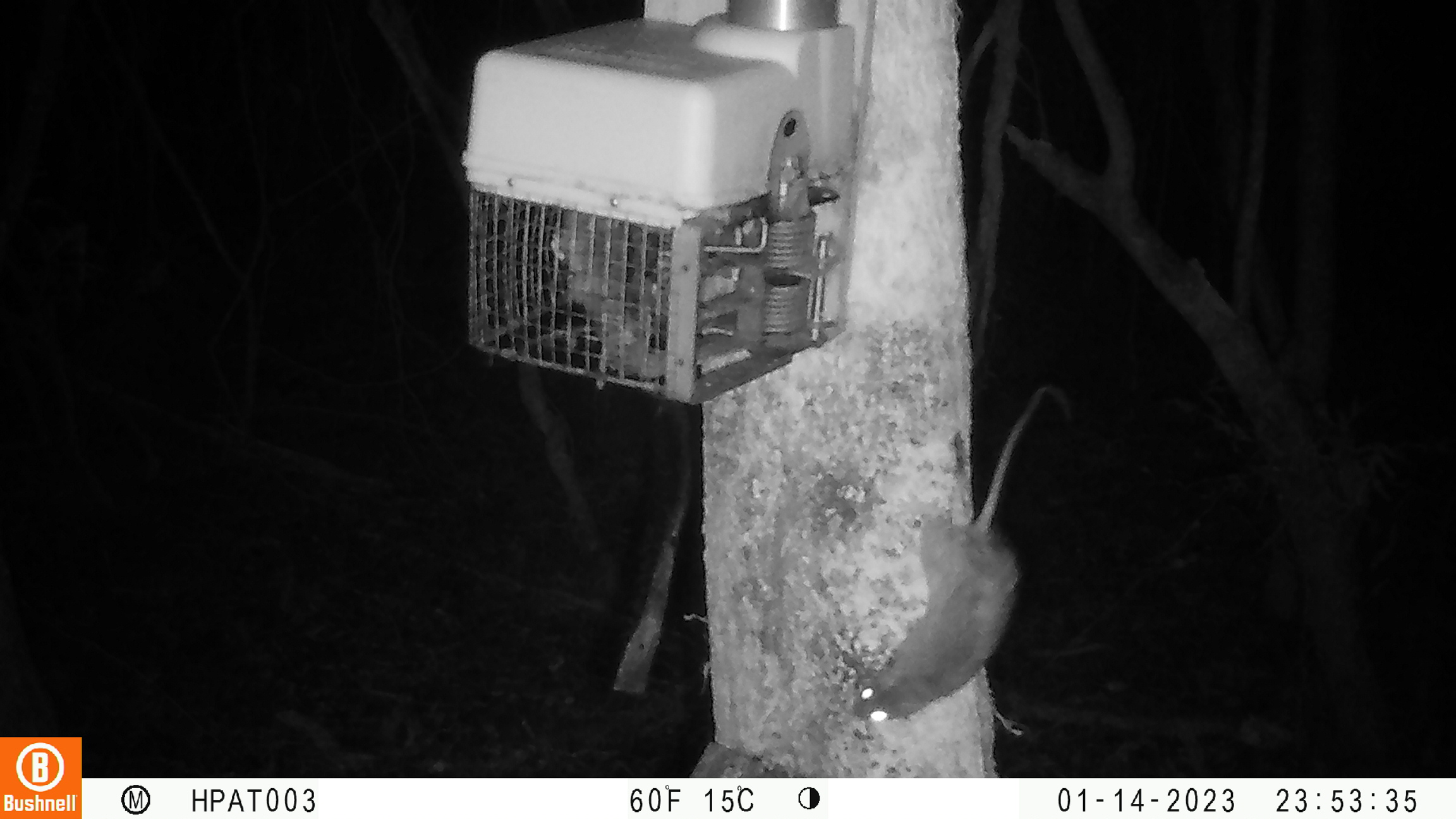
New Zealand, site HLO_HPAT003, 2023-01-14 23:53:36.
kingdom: Animalia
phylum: Chordata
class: Mammalia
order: Rodentia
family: Muridae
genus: Rattus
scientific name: Rattus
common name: rat